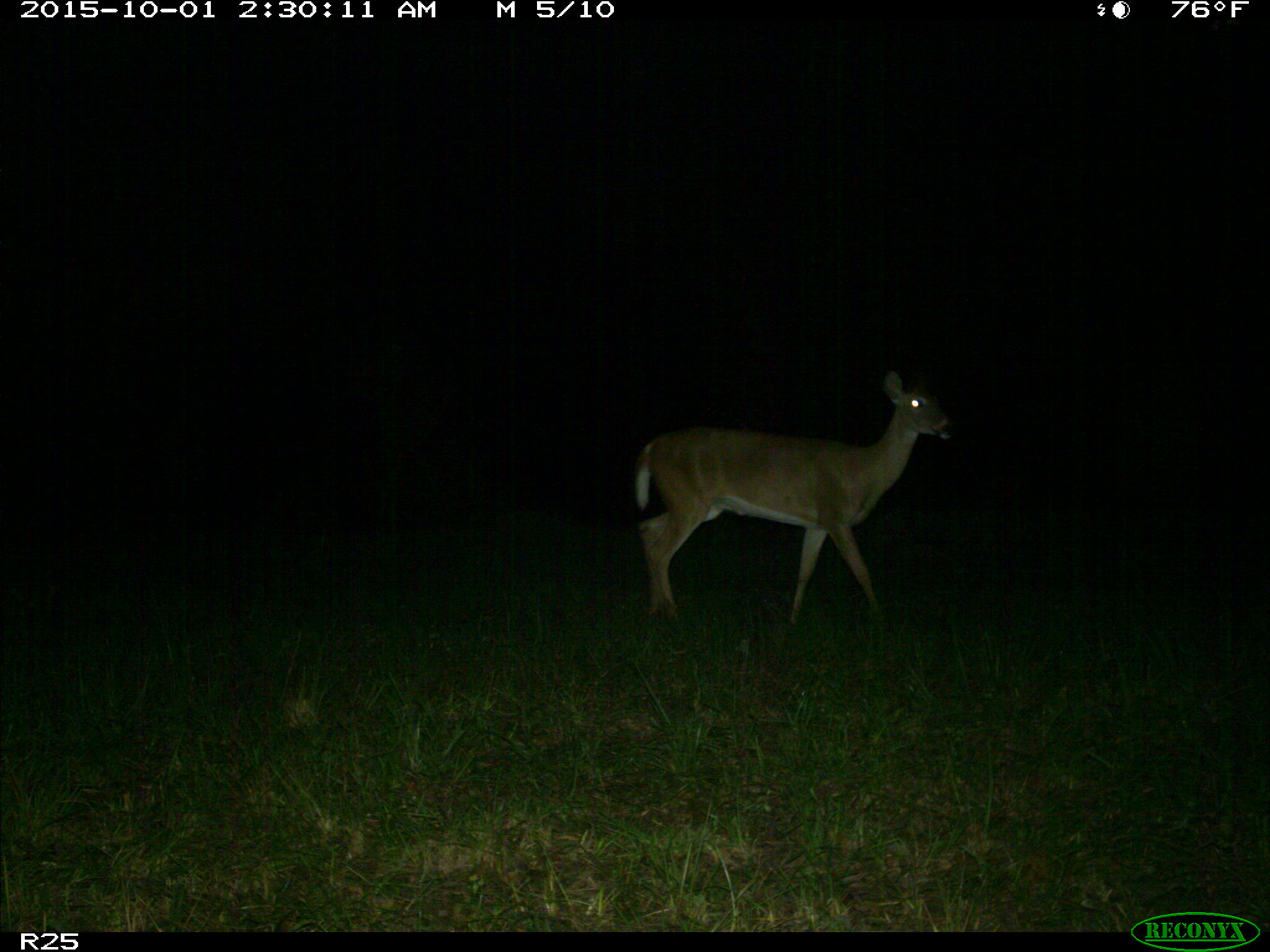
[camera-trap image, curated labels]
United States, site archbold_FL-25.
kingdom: Animalia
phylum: Chordata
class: Mammalia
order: Artiodactyla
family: Cervidae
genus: Odocoileus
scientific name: Odocoileus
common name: deer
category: unidentified deer